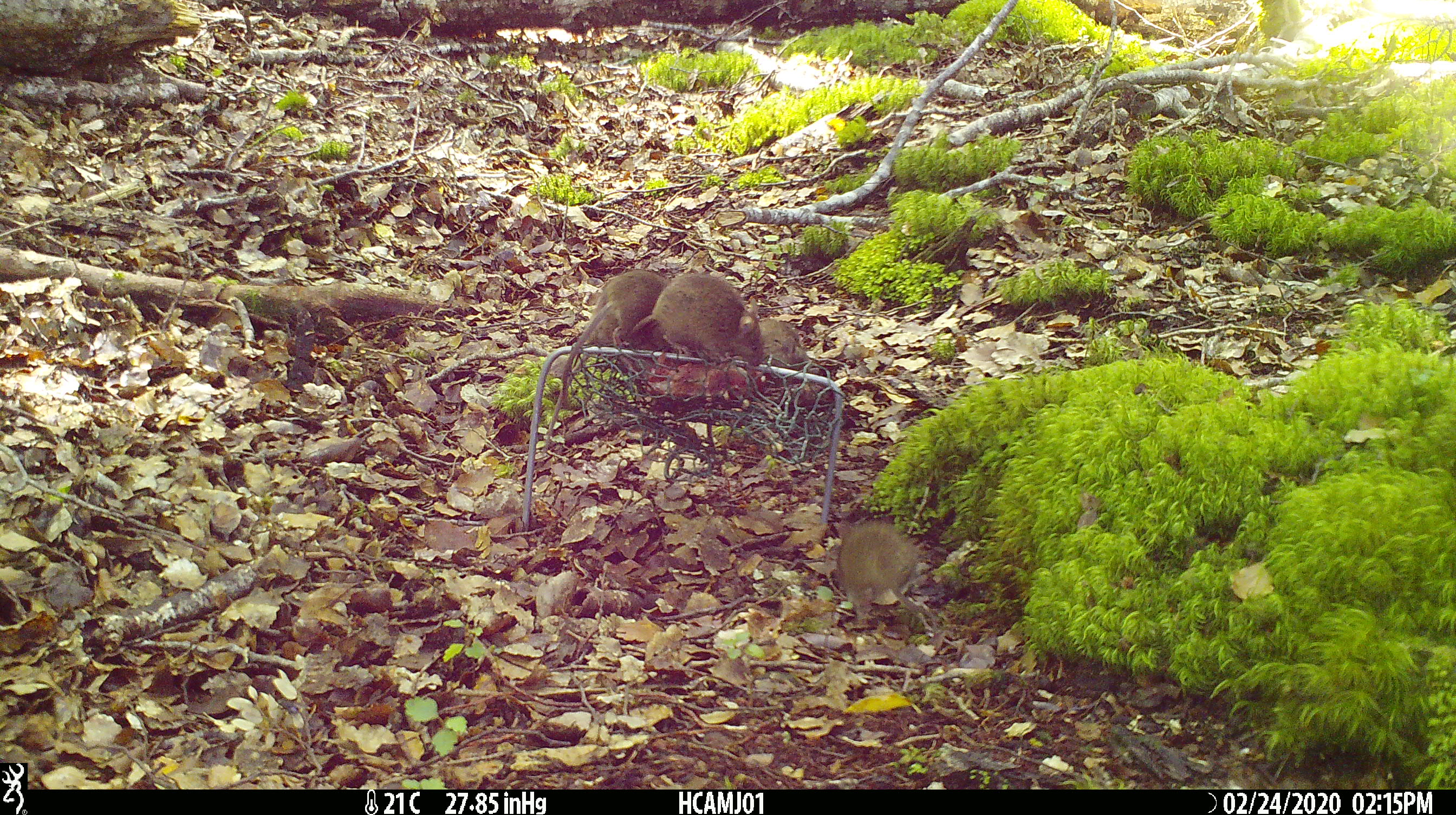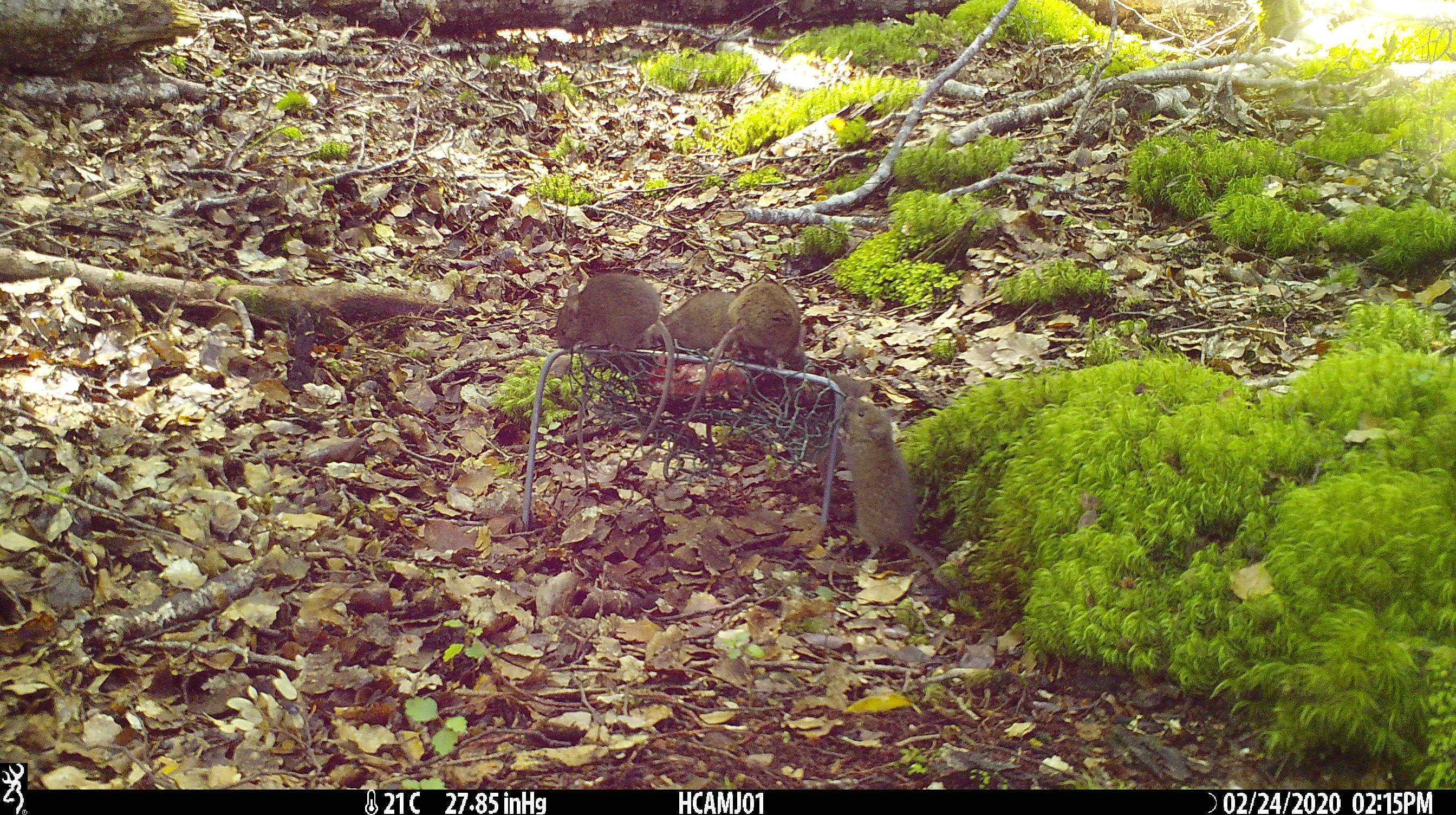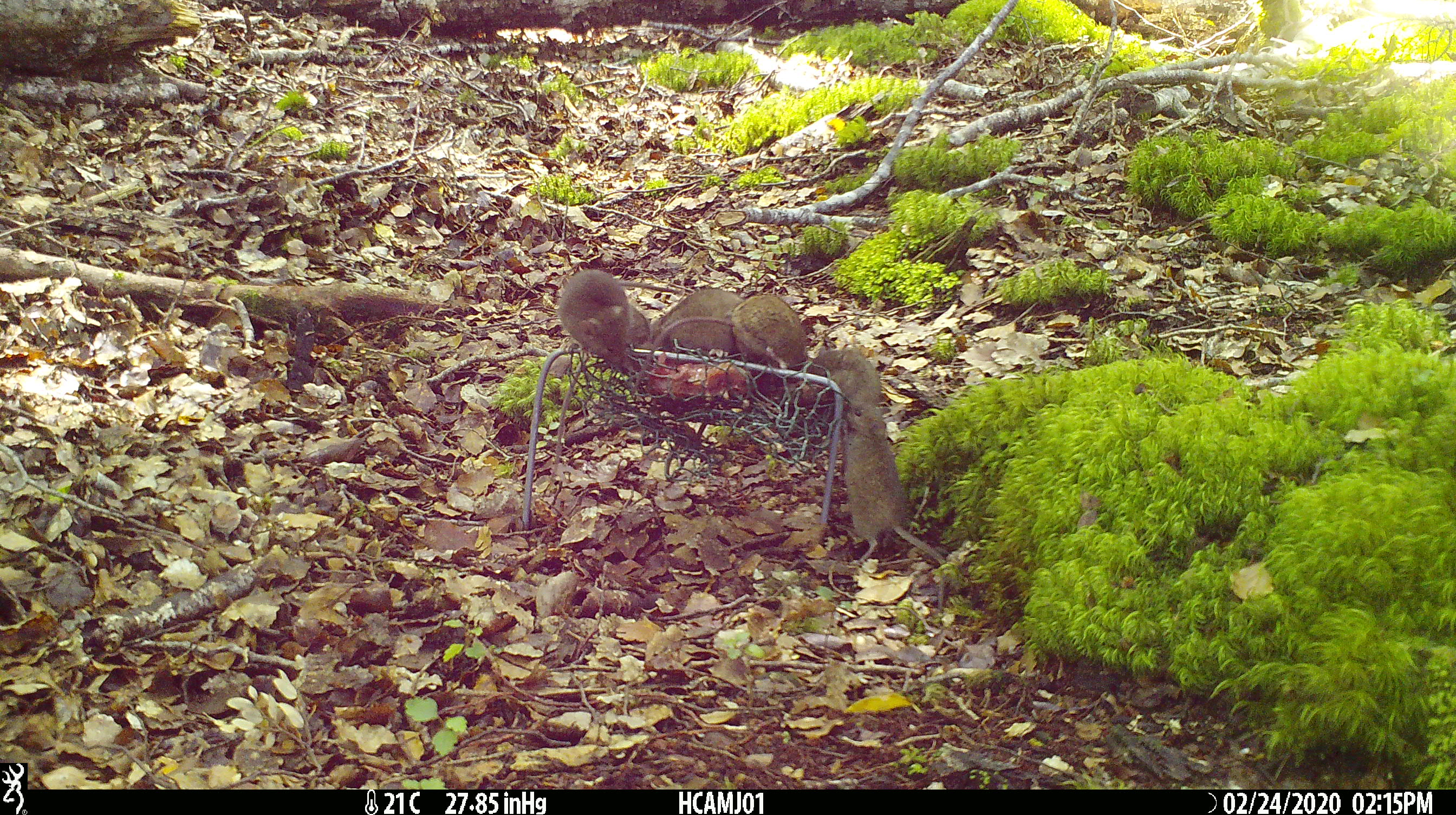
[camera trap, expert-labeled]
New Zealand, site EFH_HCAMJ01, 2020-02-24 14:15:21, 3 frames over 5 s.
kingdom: Animalia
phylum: Chordata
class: Mammalia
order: Rodentia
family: Muridae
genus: Mus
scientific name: Mus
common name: mouse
Mouse (Mus).